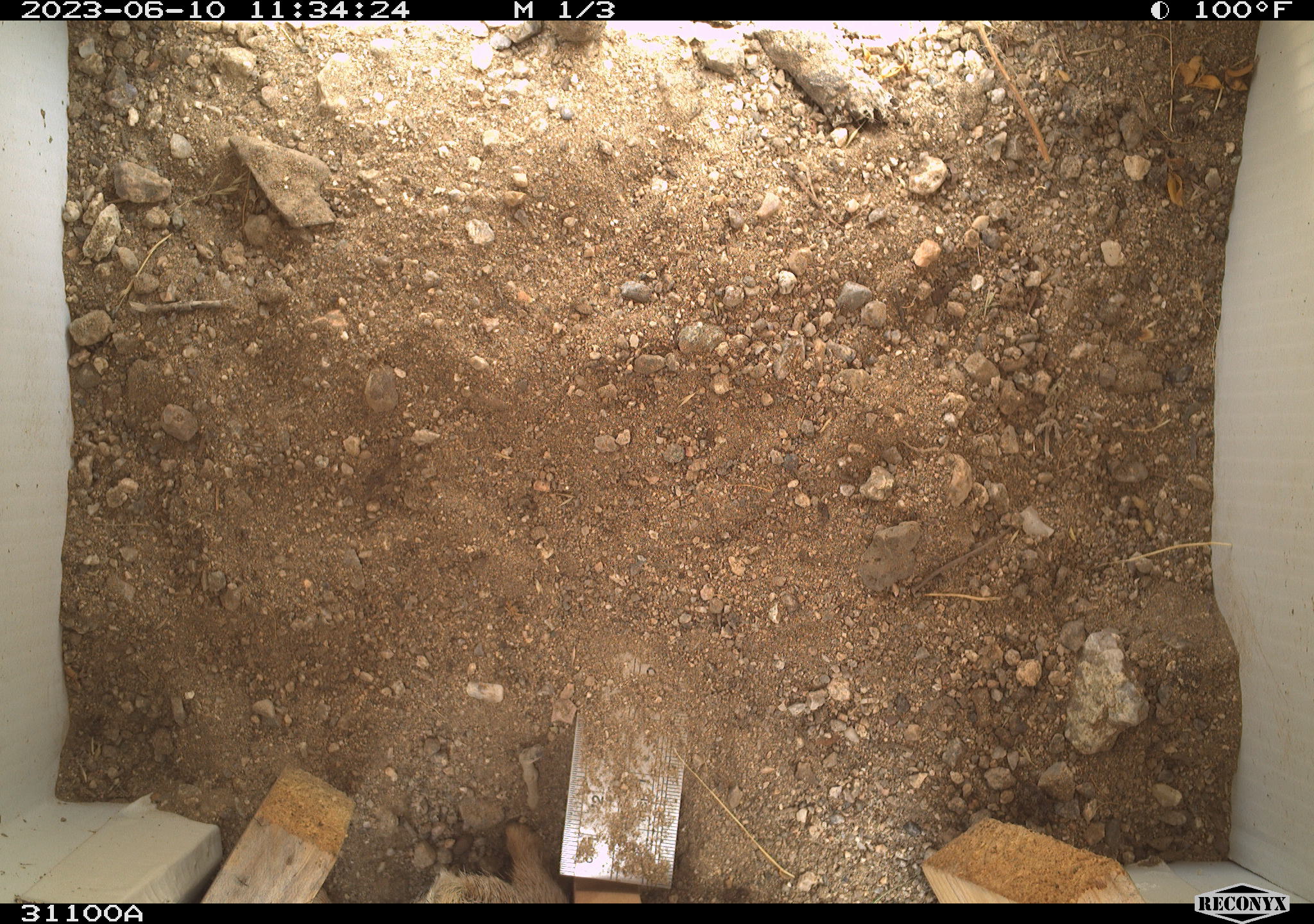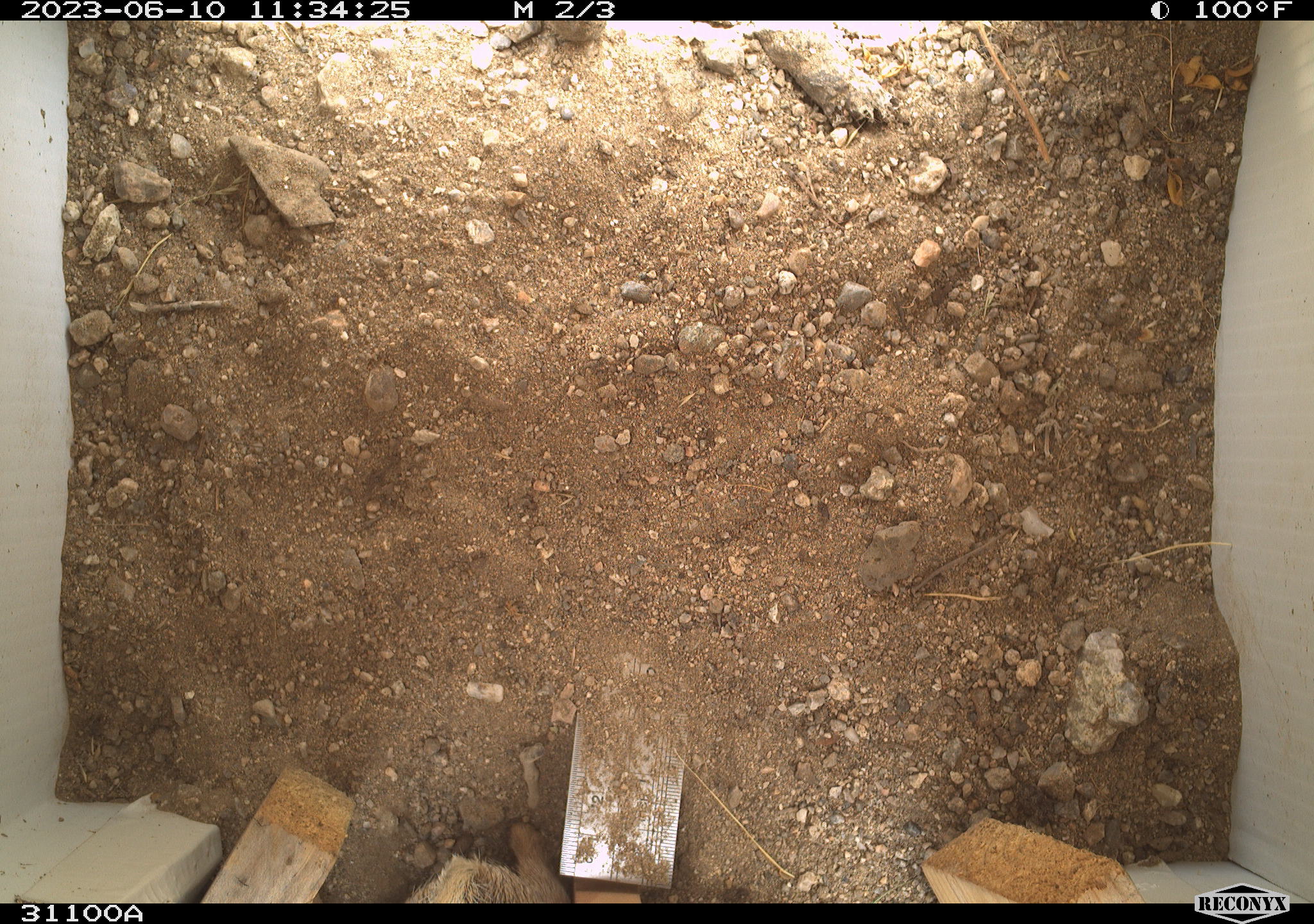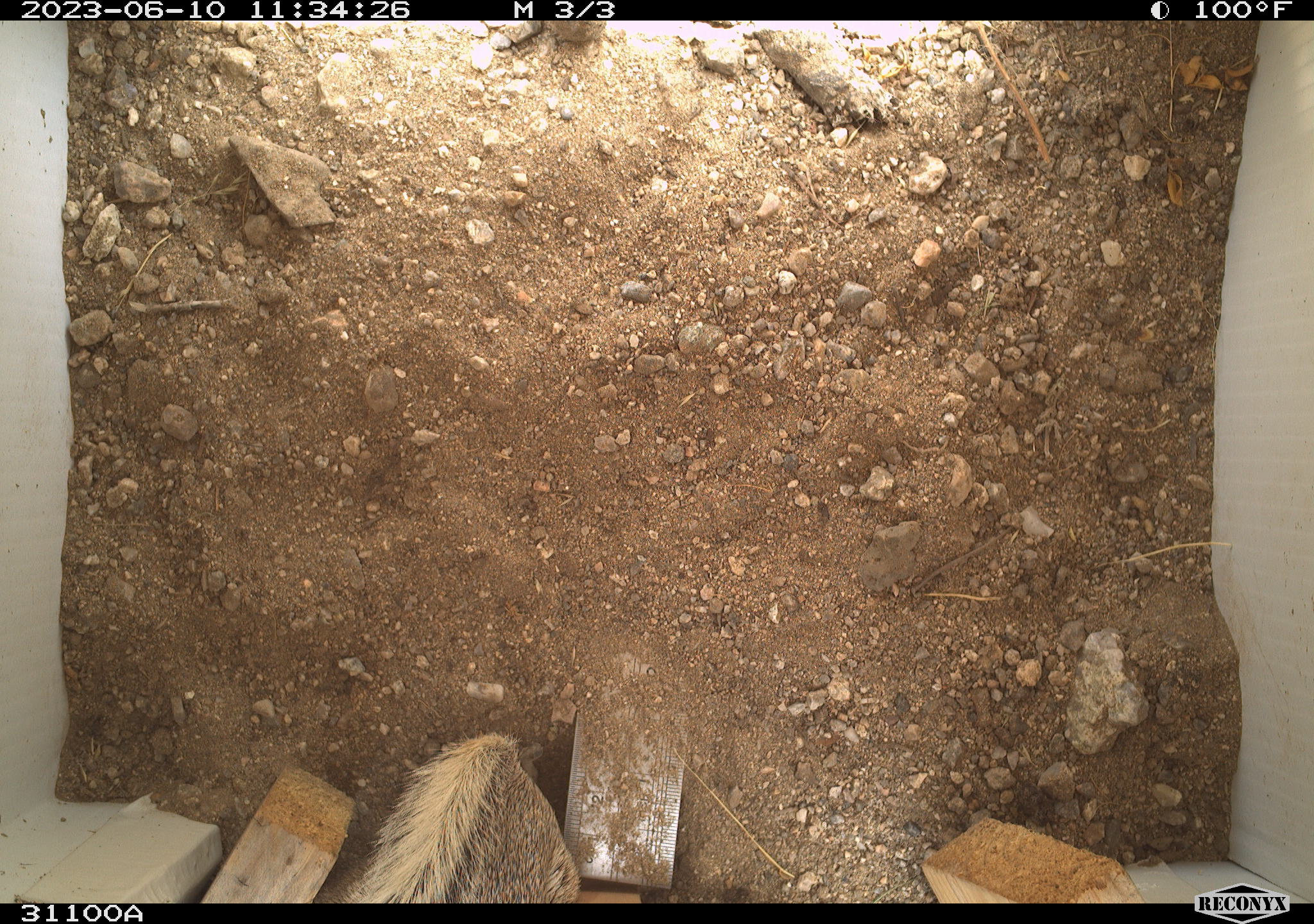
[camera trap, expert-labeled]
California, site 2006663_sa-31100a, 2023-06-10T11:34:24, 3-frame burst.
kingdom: Animalia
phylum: Chordata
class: Mammalia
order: Rodentia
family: Sciuridae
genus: Ammospermophilus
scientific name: Ammospermophilus leucurus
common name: white-tailed antelope squirrel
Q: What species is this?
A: White-tailed antelope squirrel (Ammospermophilus leucurus).